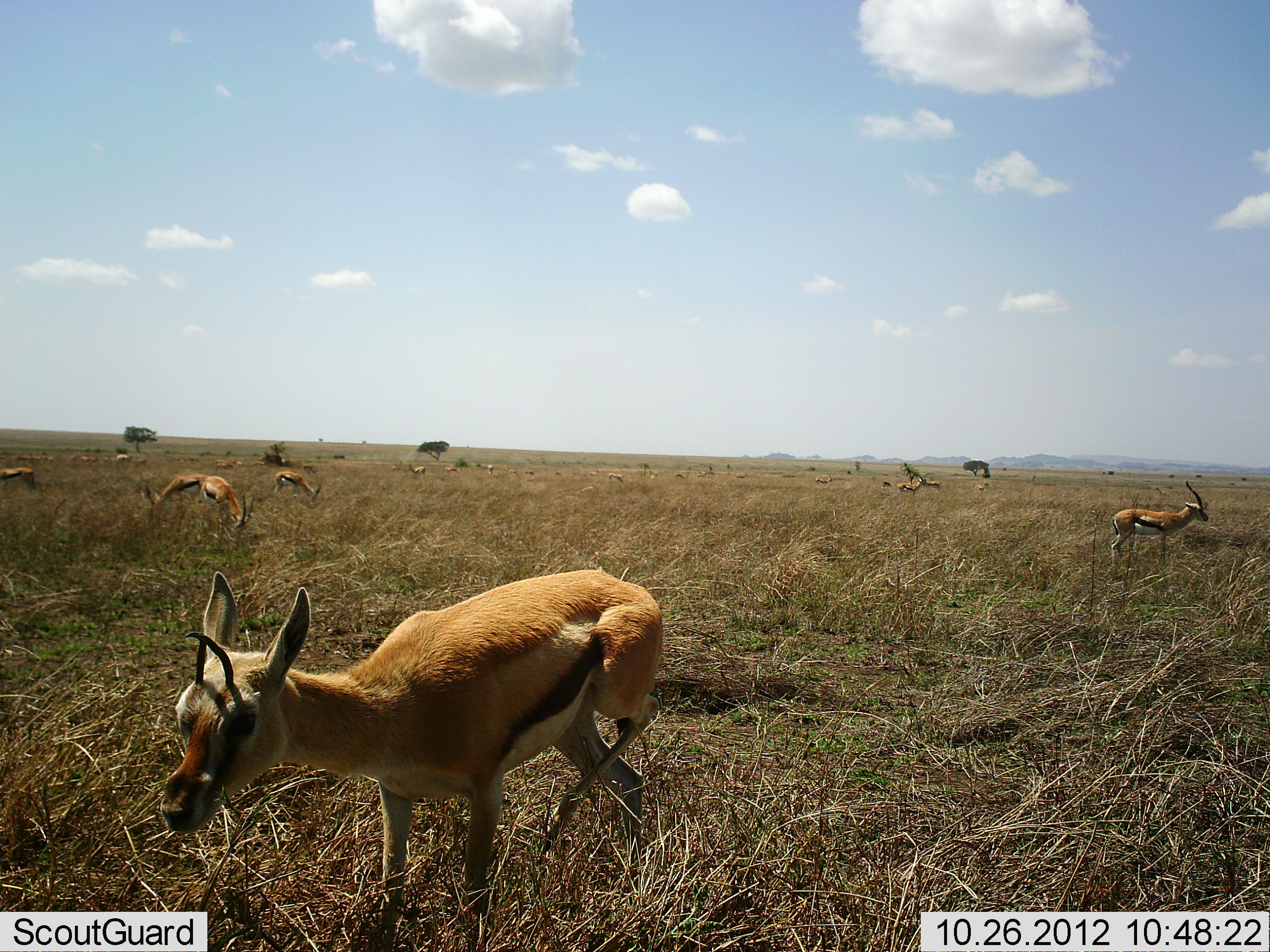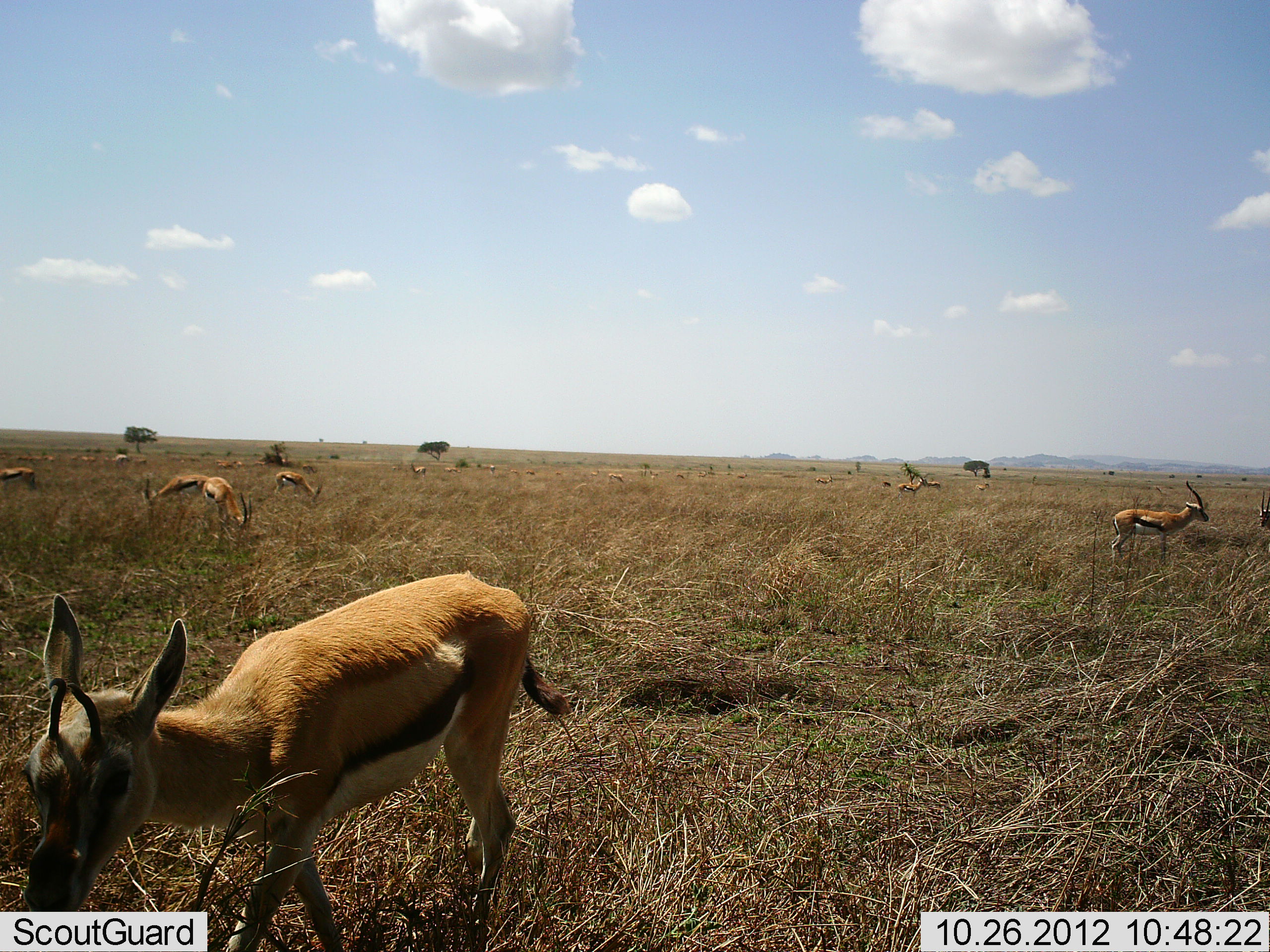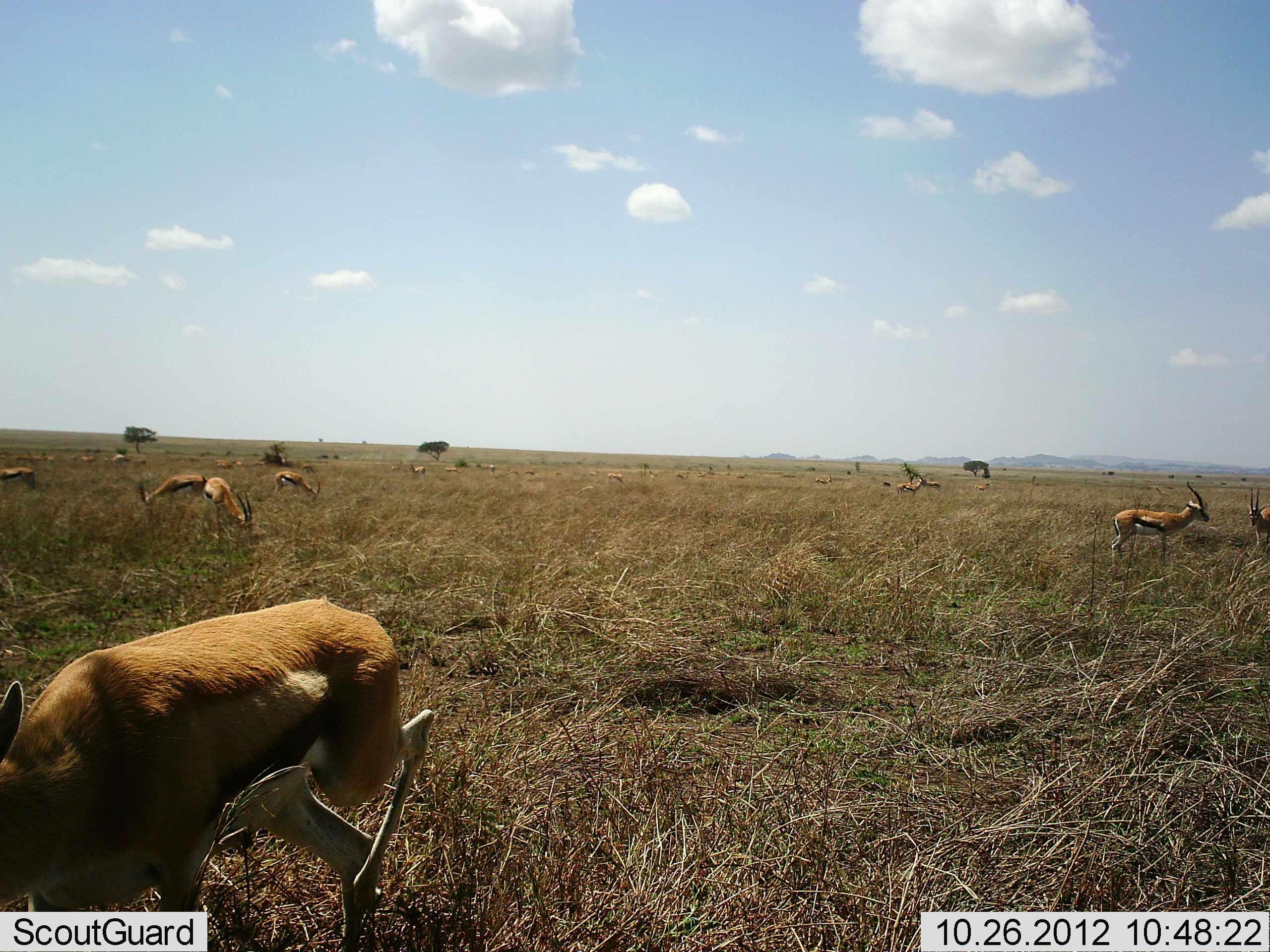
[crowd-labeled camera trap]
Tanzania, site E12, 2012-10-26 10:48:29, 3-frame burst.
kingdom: Animalia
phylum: Chordata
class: Mammalia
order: Artiodactyla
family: Bovidae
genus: Eudorcas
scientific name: Eudorcas thomsonii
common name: thomson's gazelle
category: gazellethomsons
Gazellethomsons (thomson's gazelle) (Eudorcas thomsonii), count 11-50. Behavior (volunteer vote fractions): standing 70%, resting 10%, moving 80%, interacting 0%. Young present (vote fraction): 10%. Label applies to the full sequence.